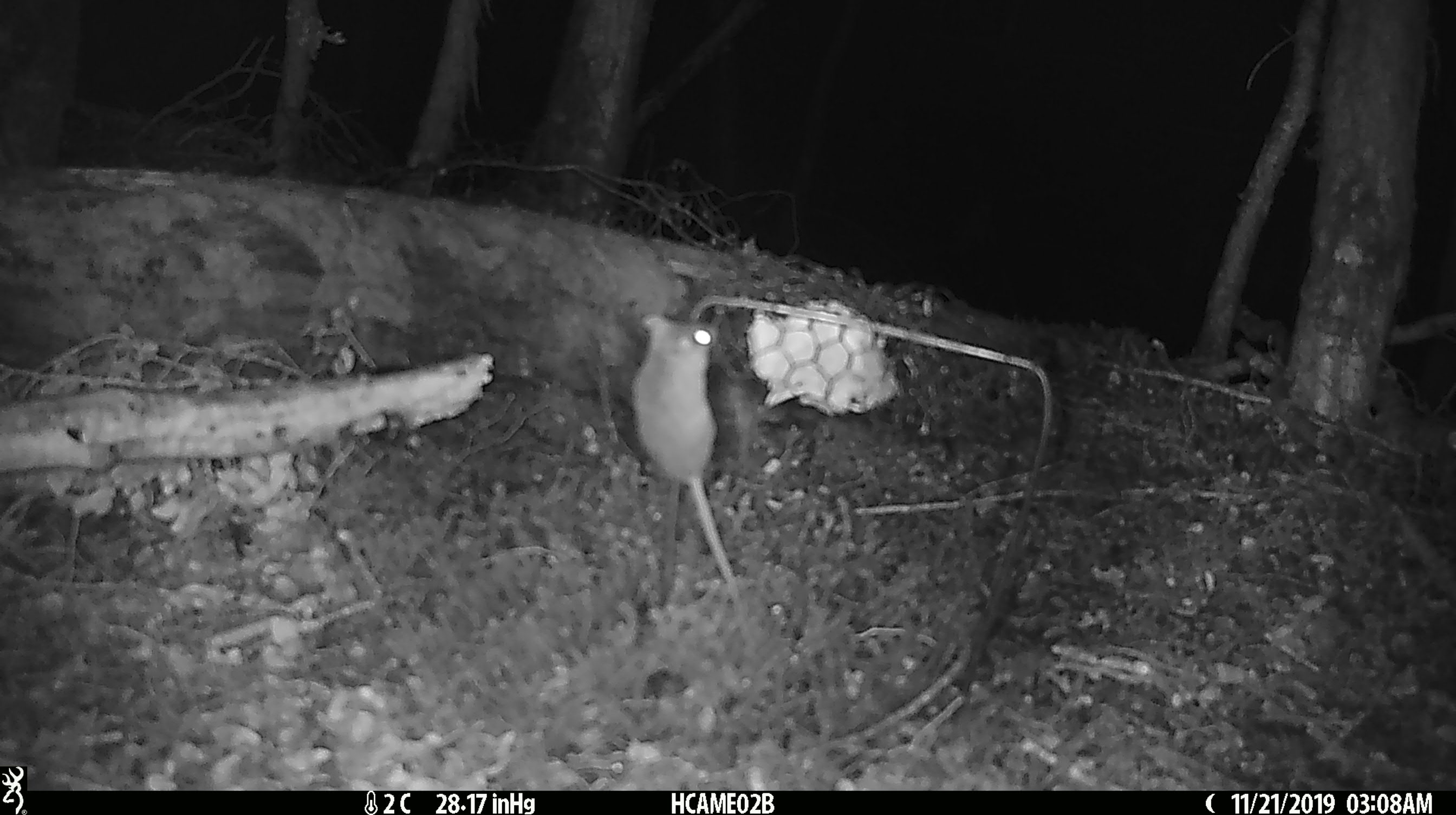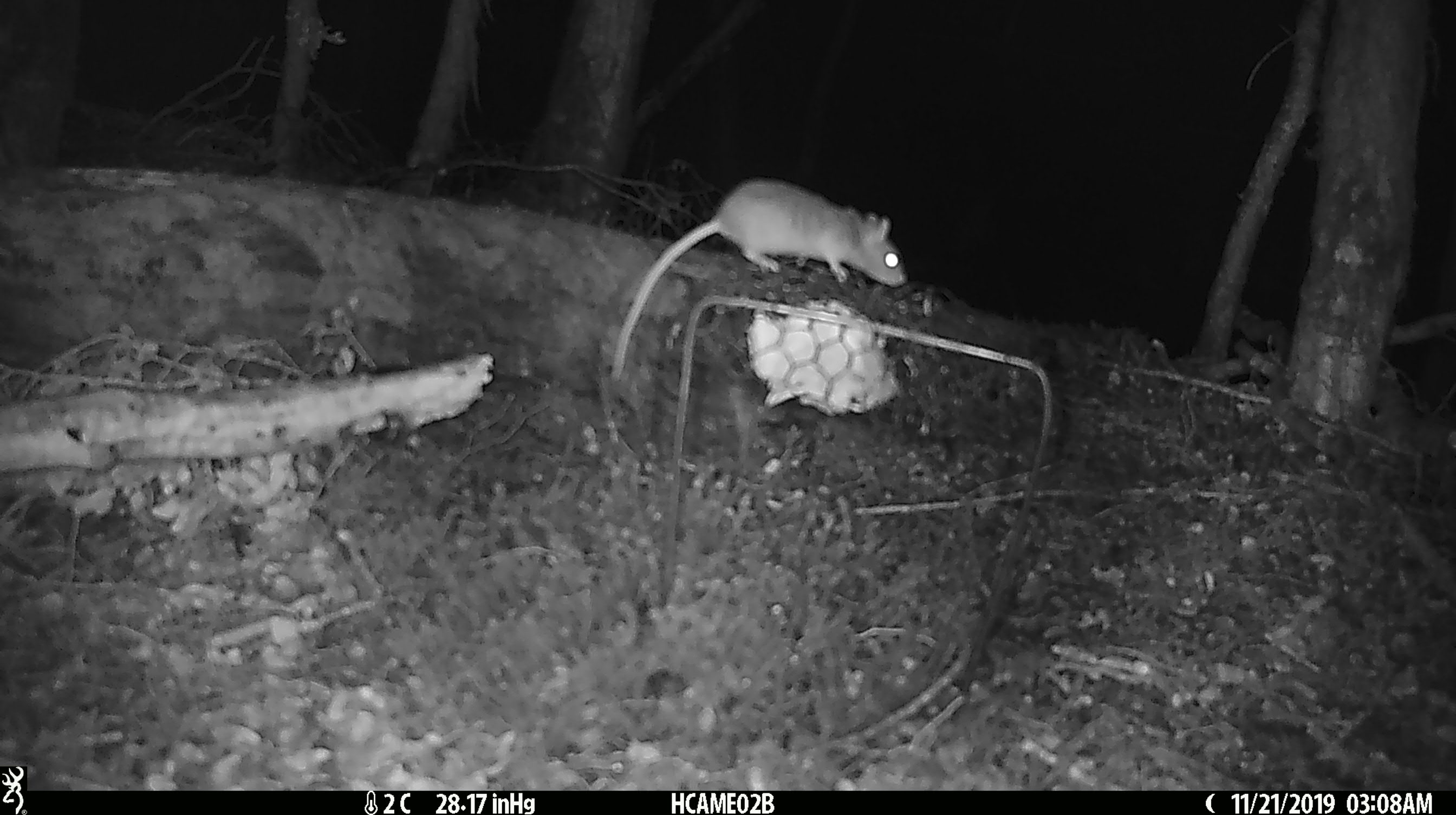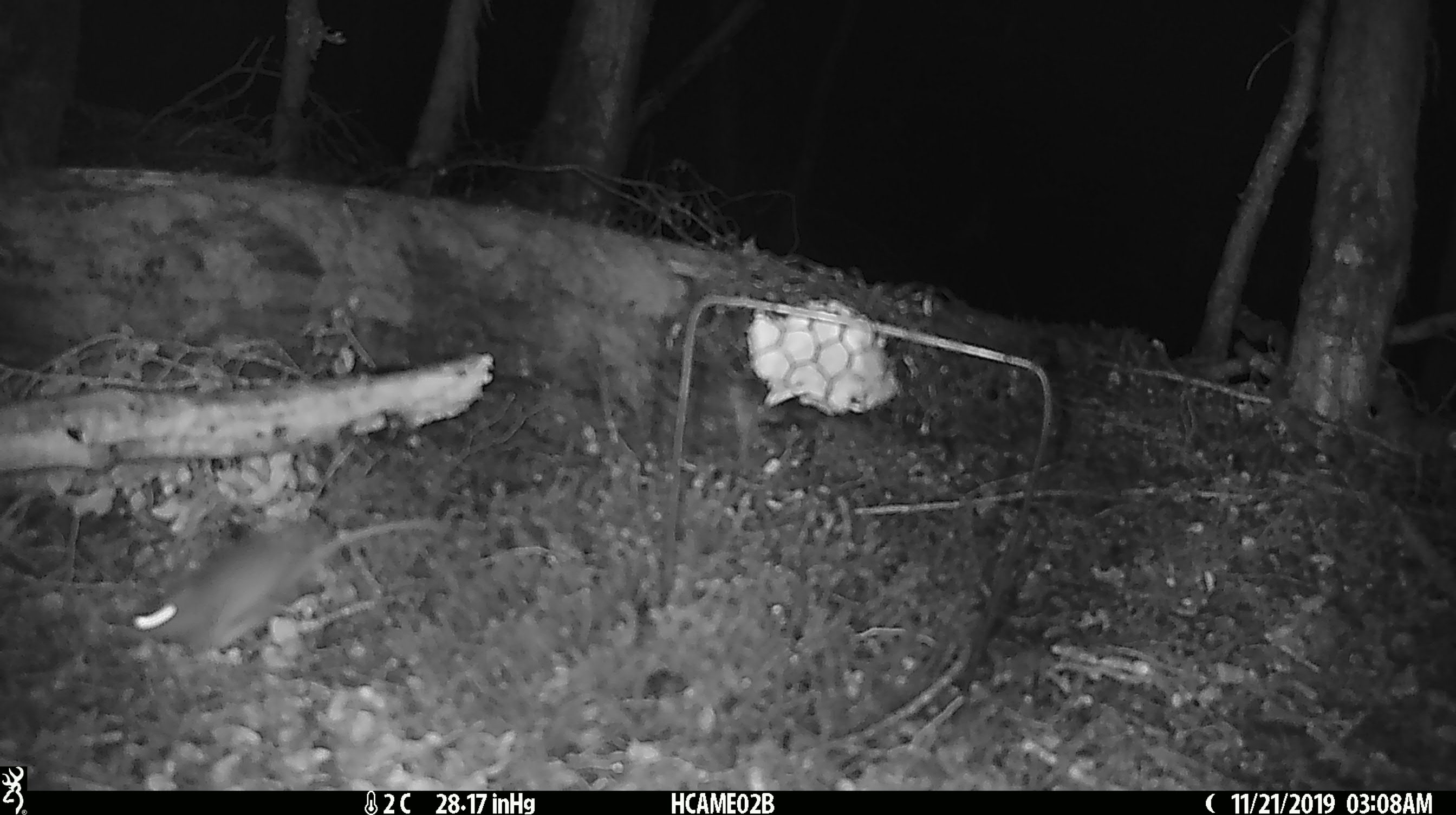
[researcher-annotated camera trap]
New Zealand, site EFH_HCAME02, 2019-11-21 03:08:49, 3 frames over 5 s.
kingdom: Animalia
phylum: Chordata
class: Mammalia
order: Rodentia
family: Muridae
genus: Mus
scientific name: Mus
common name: mouse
Mouse (Mus).